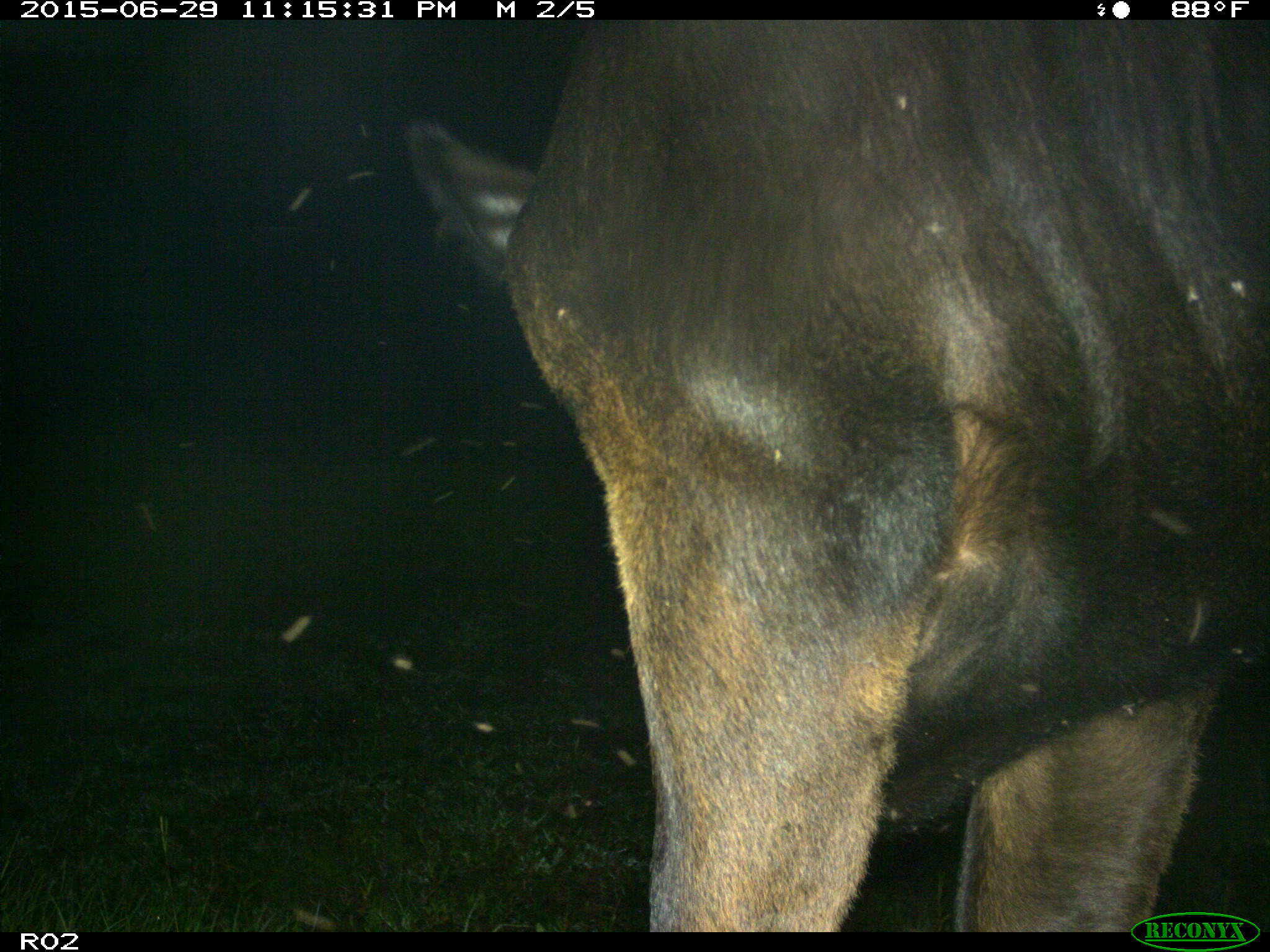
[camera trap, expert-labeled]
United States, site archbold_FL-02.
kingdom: Animalia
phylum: Chordata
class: Mammalia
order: Artiodactyla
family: Bovidae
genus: Bos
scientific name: Bos taurus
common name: domestic cow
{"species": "Bos taurus (domestic cow)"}